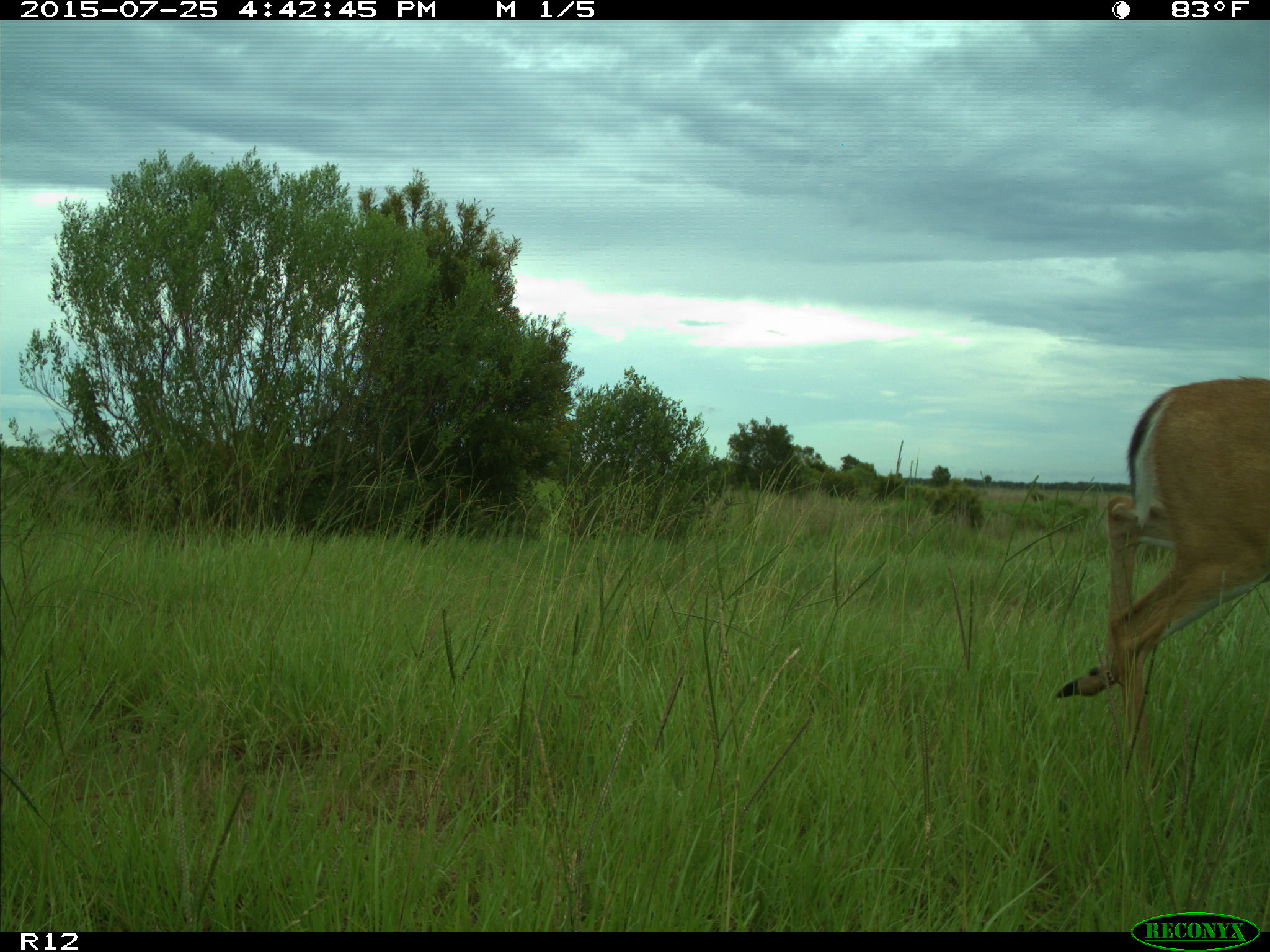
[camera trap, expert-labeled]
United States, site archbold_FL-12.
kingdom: Animalia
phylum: Chordata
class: Mammalia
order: Artiodactyla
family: Cervidae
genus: Odocoileus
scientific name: Odocoileus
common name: deer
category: unidentified deer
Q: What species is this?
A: Unidentified deer (deer) (Odocoileus).